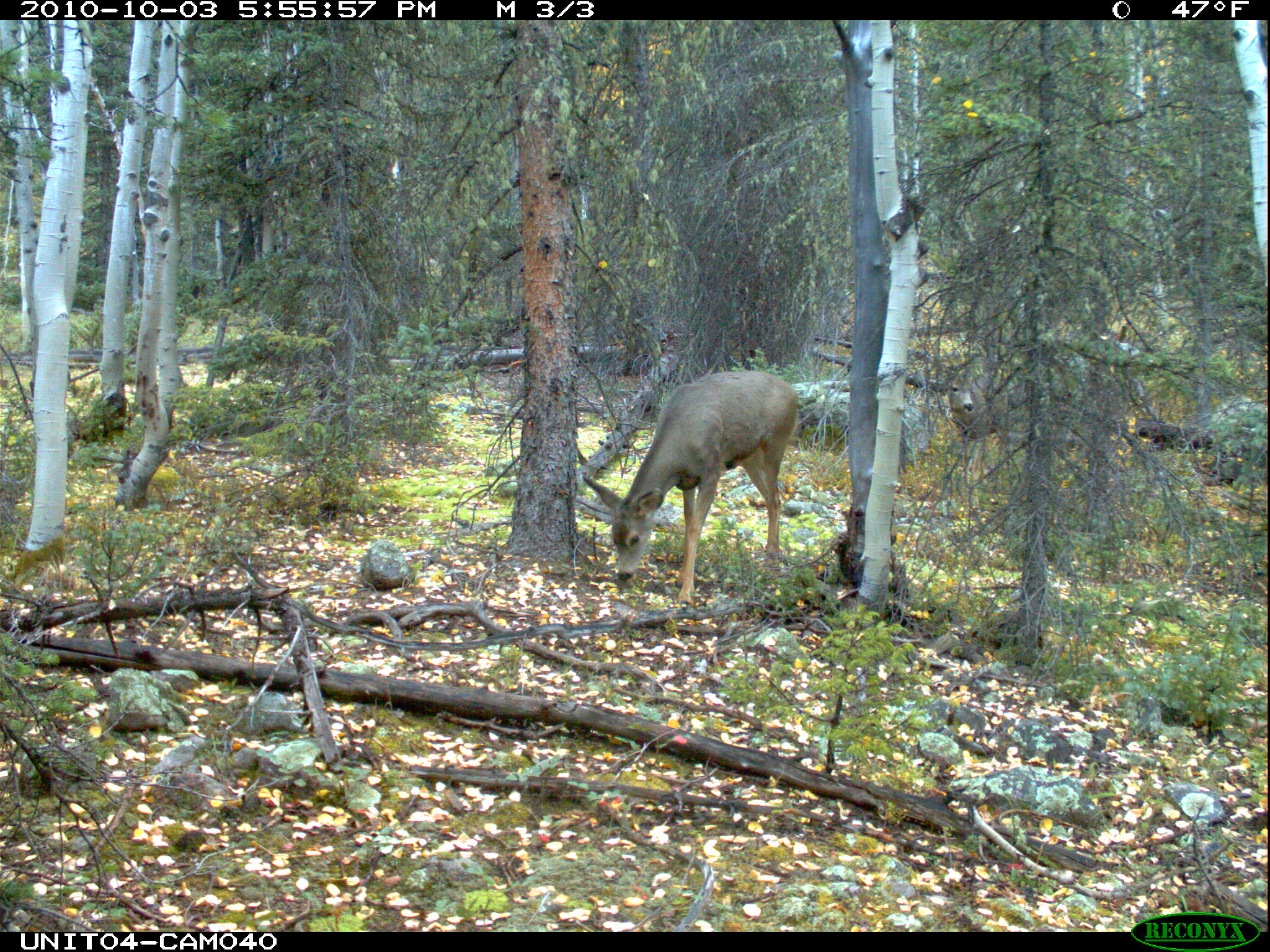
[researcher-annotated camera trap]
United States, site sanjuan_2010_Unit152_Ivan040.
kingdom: Animalia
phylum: Chordata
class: Mammalia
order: Artiodactyla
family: Cervidae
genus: Odocoileus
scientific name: Odocoileus hemionus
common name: mule deer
Odocoileus hemionus (mule deer).